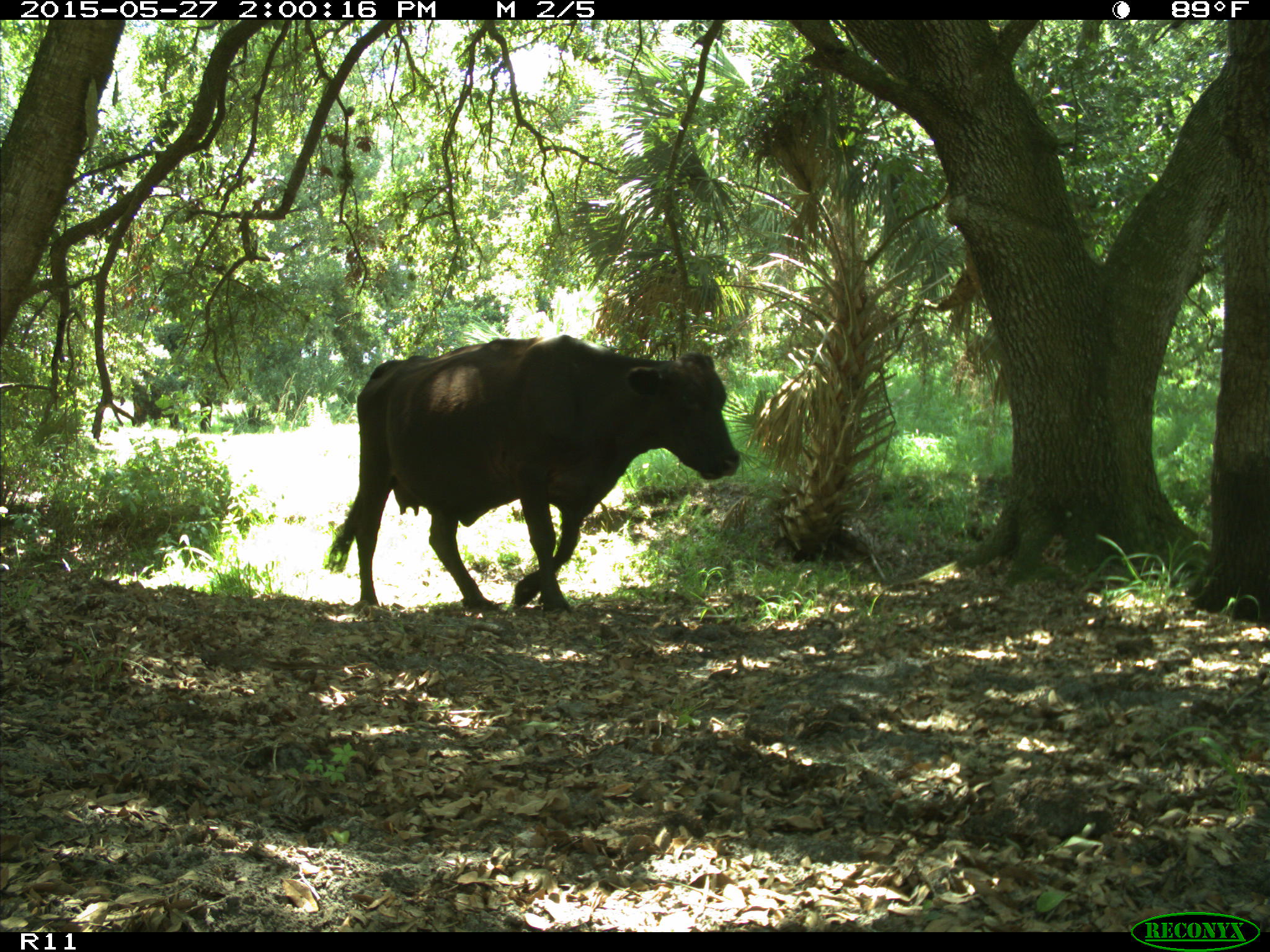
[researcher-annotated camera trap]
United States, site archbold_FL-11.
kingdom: Animalia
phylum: Chordata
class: Mammalia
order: Artiodactyla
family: Bovidae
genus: Bos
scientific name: Bos taurus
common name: domestic cow